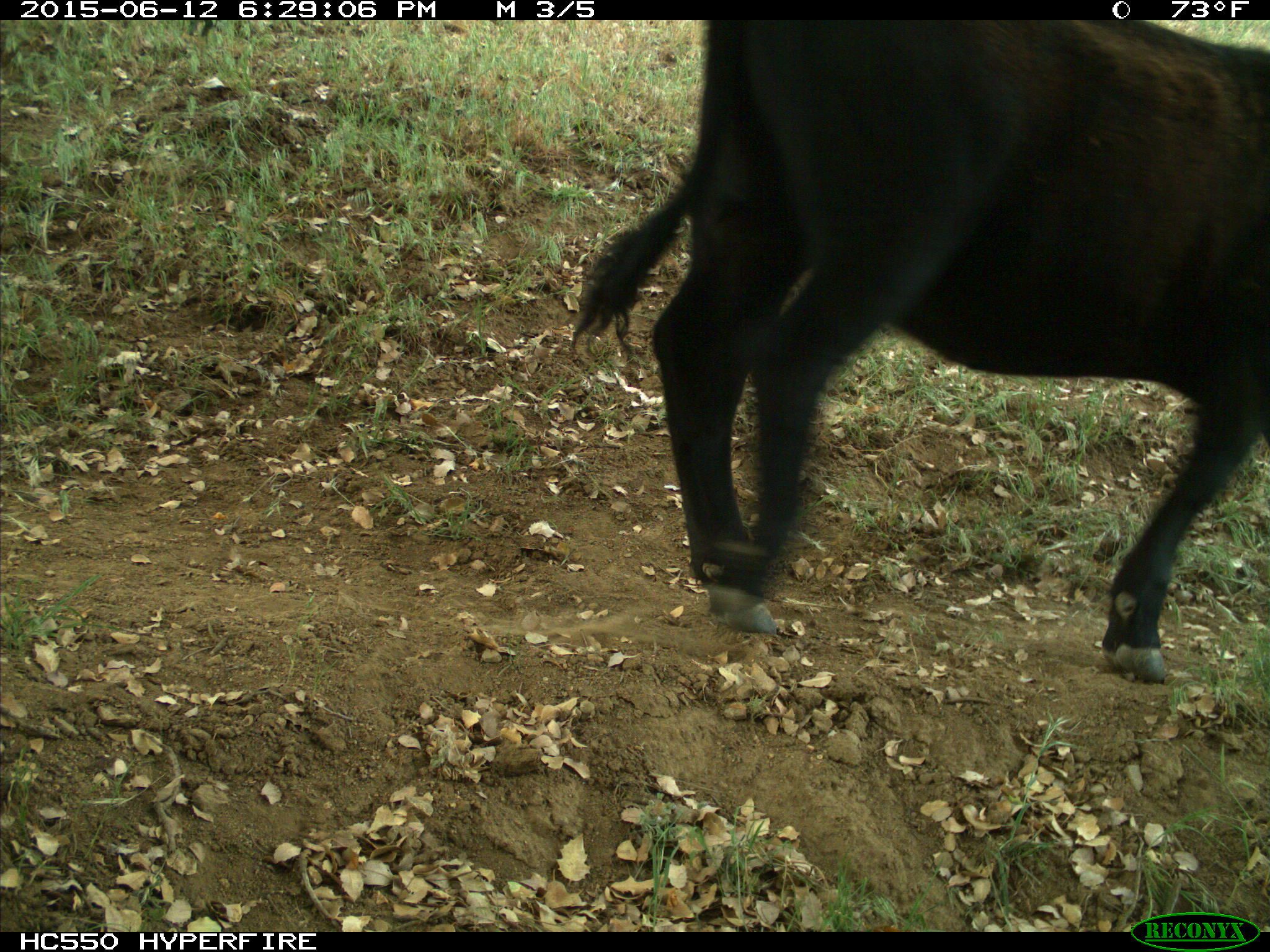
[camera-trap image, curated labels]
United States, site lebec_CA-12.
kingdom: Animalia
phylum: Chordata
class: Mammalia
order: Artiodactyla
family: Bovidae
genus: Bos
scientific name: Bos taurus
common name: domestic cow